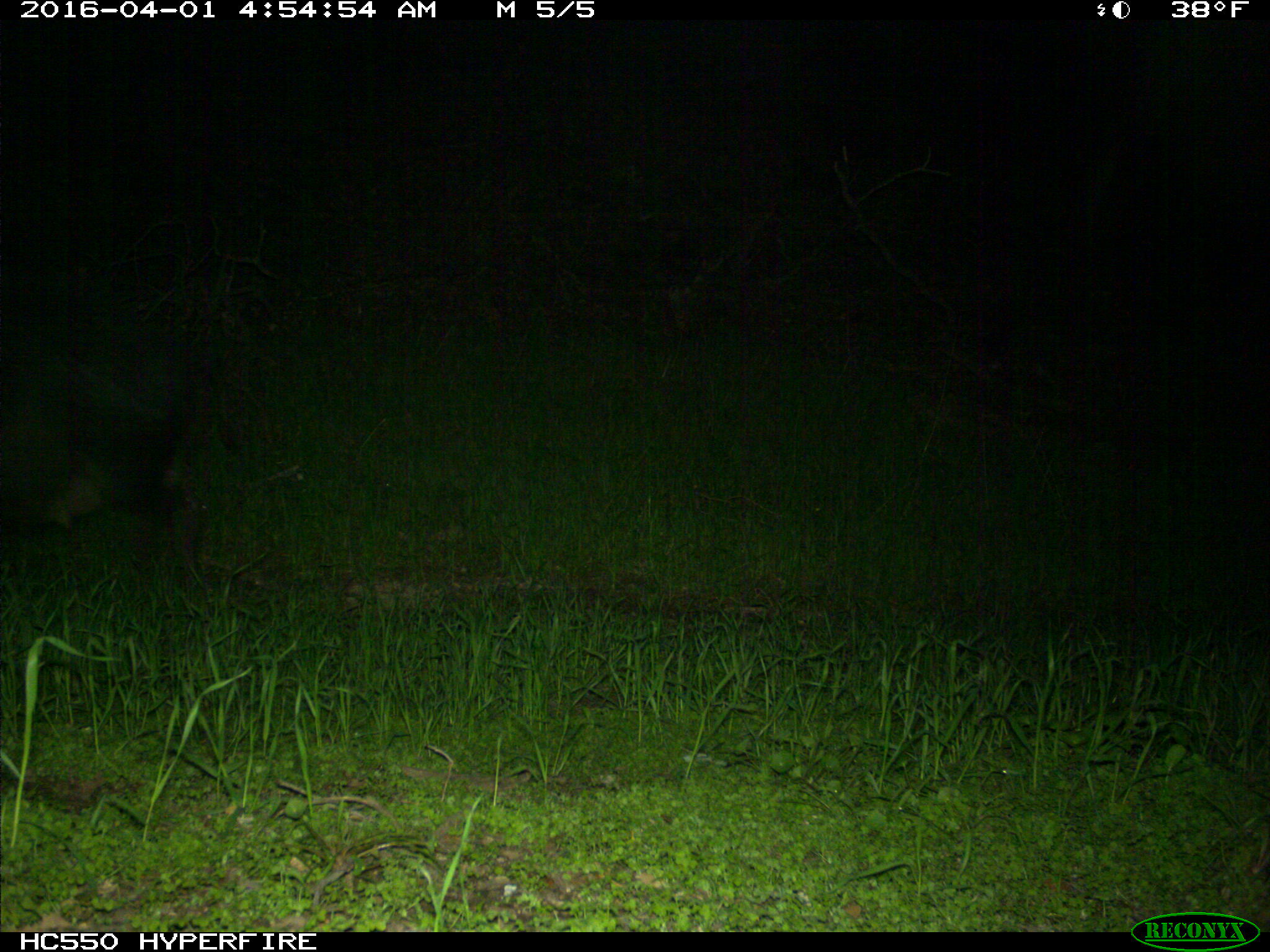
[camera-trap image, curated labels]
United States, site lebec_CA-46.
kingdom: Animalia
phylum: Chordata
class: Mammalia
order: Artiodactyla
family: Suidae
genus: Sus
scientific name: Sus scrofa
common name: wild boar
Sus scrofa (wild boar).